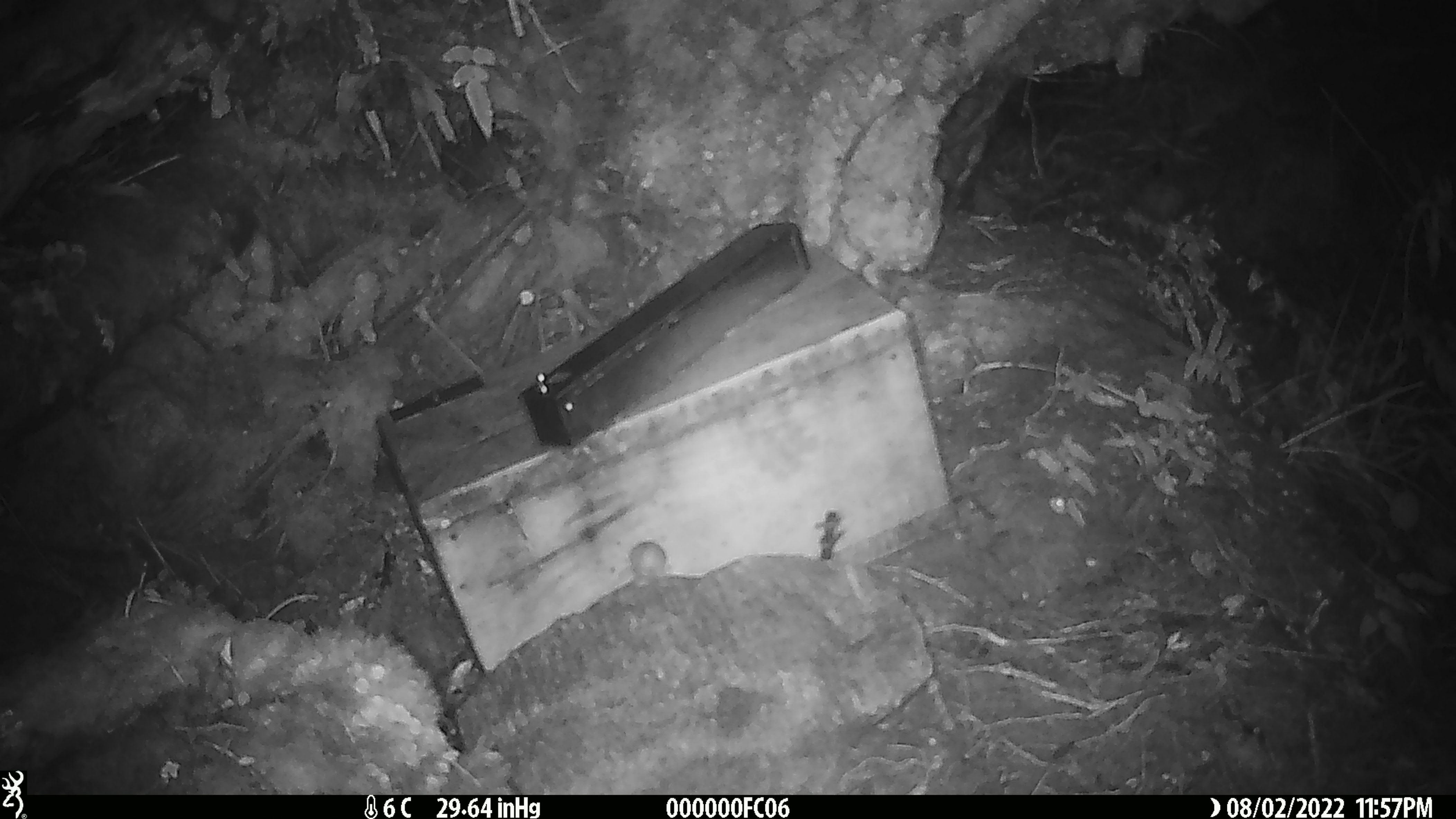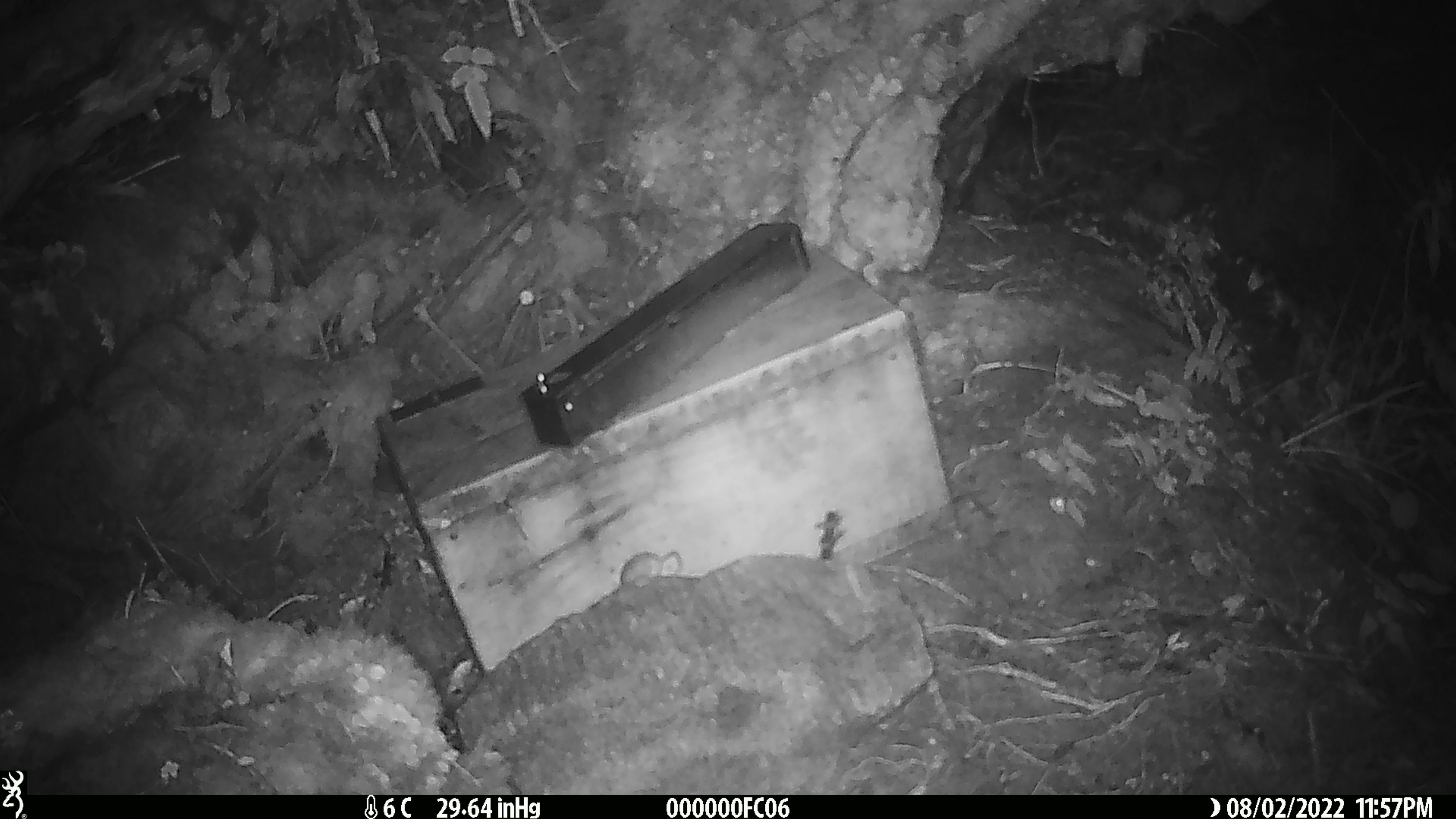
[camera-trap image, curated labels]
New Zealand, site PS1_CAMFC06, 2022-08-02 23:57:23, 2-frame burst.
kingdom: Animalia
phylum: Chordata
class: Mammalia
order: Rodentia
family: Muridae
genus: Mus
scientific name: Mus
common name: mouse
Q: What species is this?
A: Mouse (Mus).